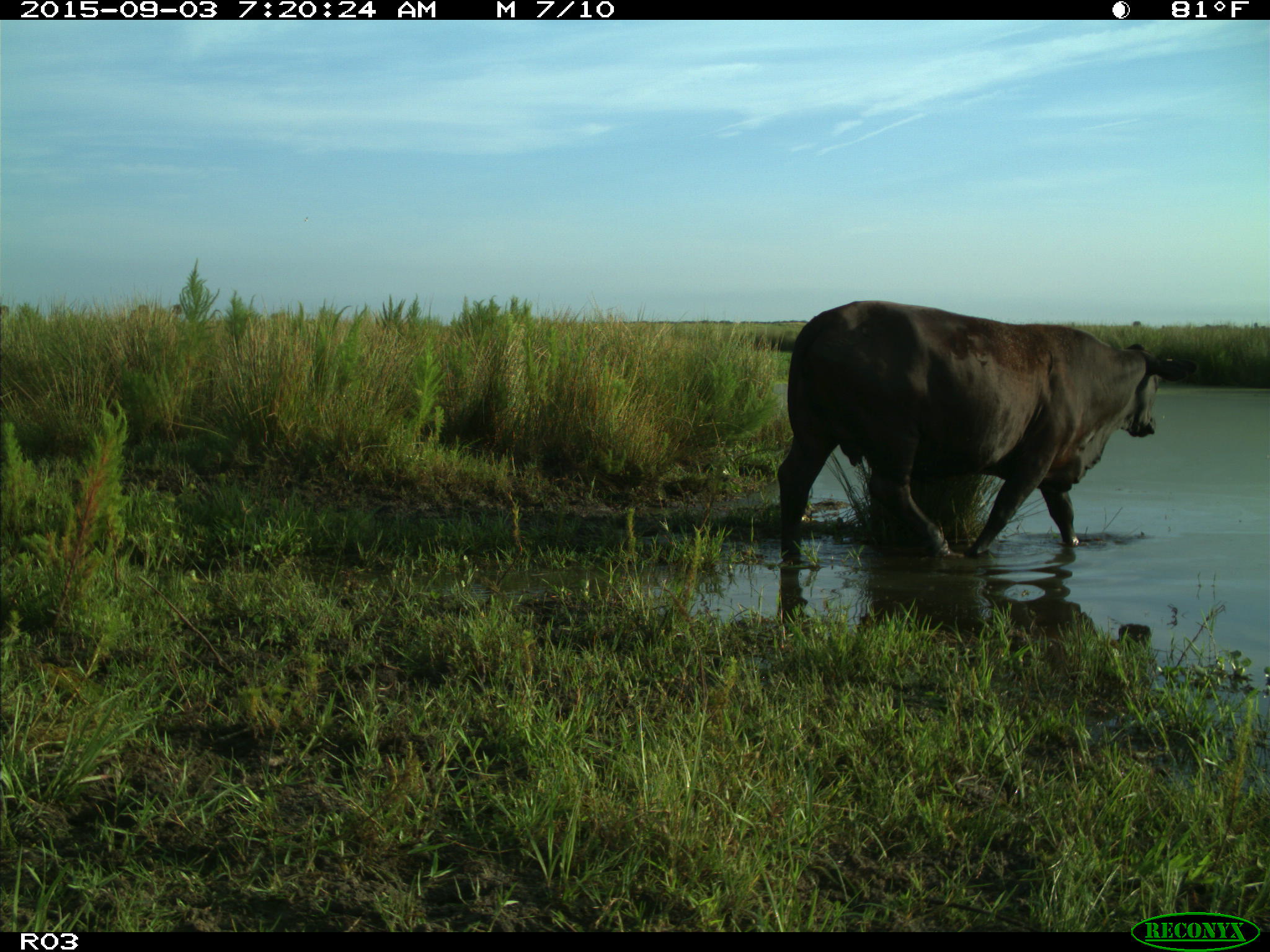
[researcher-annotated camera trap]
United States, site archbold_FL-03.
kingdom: Animalia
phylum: Chordata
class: Mammalia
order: Artiodactyla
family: Bovidae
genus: Bos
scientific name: Bos taurus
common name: domestic cow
Bos taurus (domestic cow).